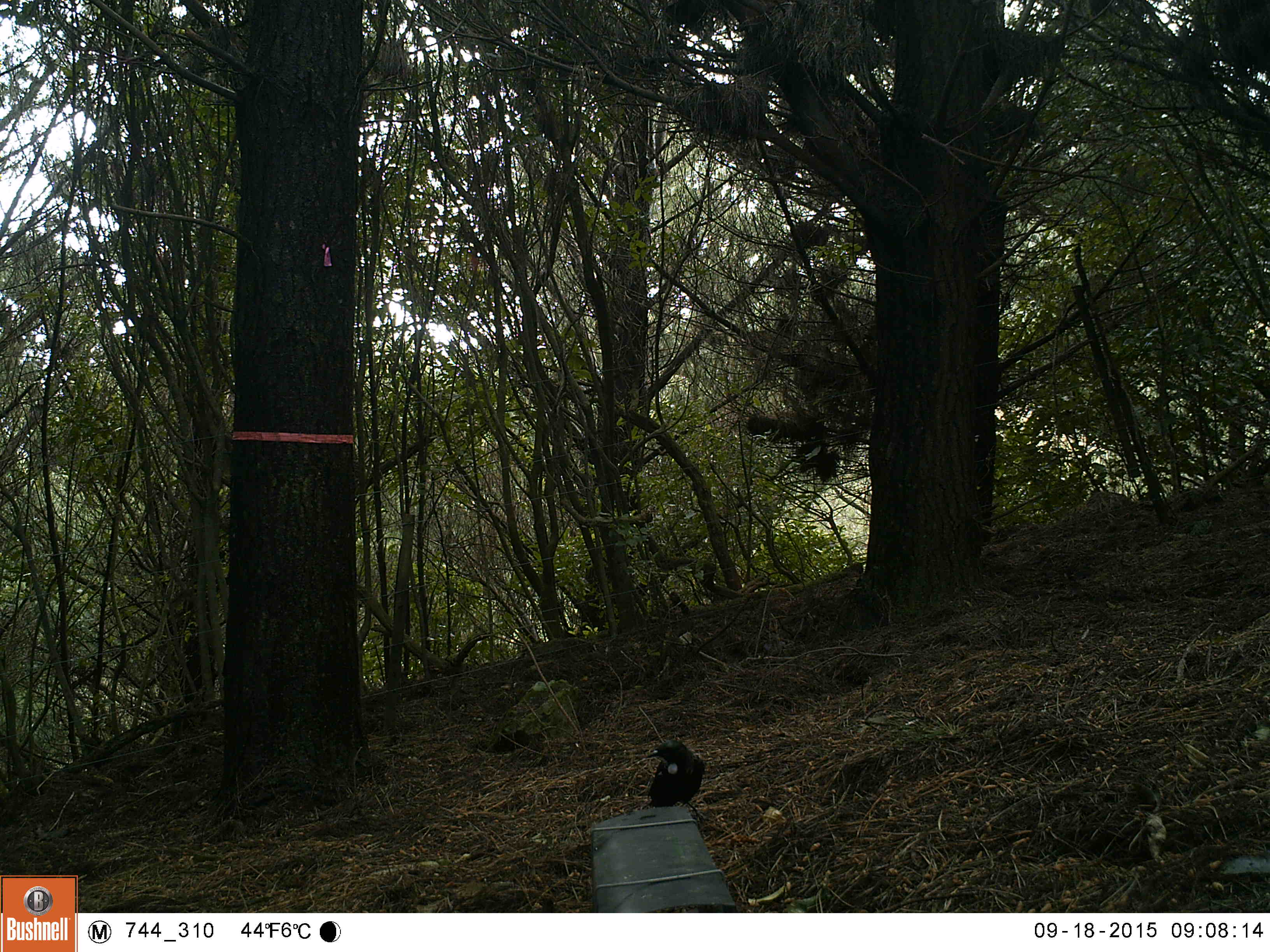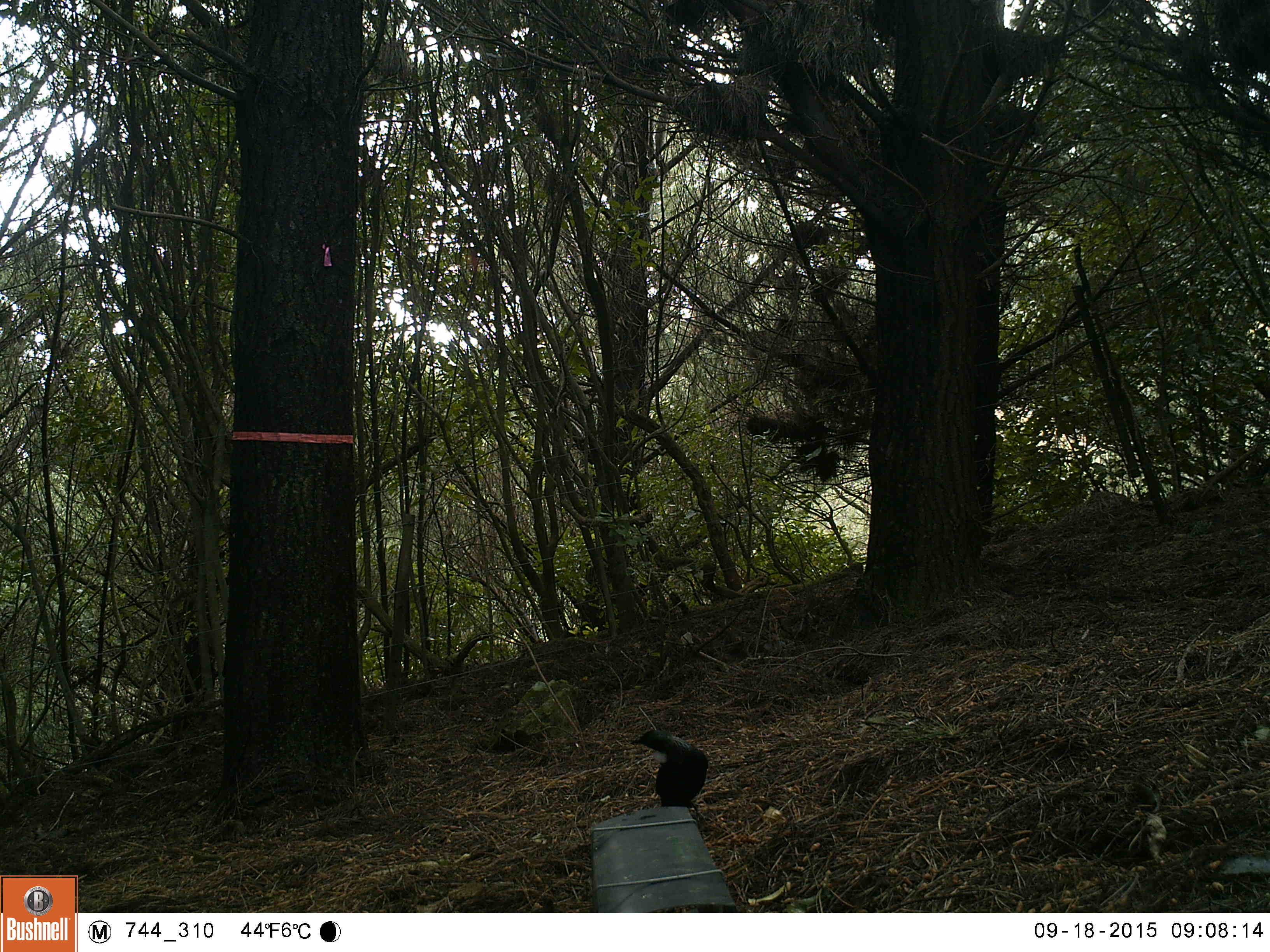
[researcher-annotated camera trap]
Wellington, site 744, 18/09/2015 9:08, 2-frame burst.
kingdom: Animalia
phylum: Chordata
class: Aves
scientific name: Aves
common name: bird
Bird (Aves).